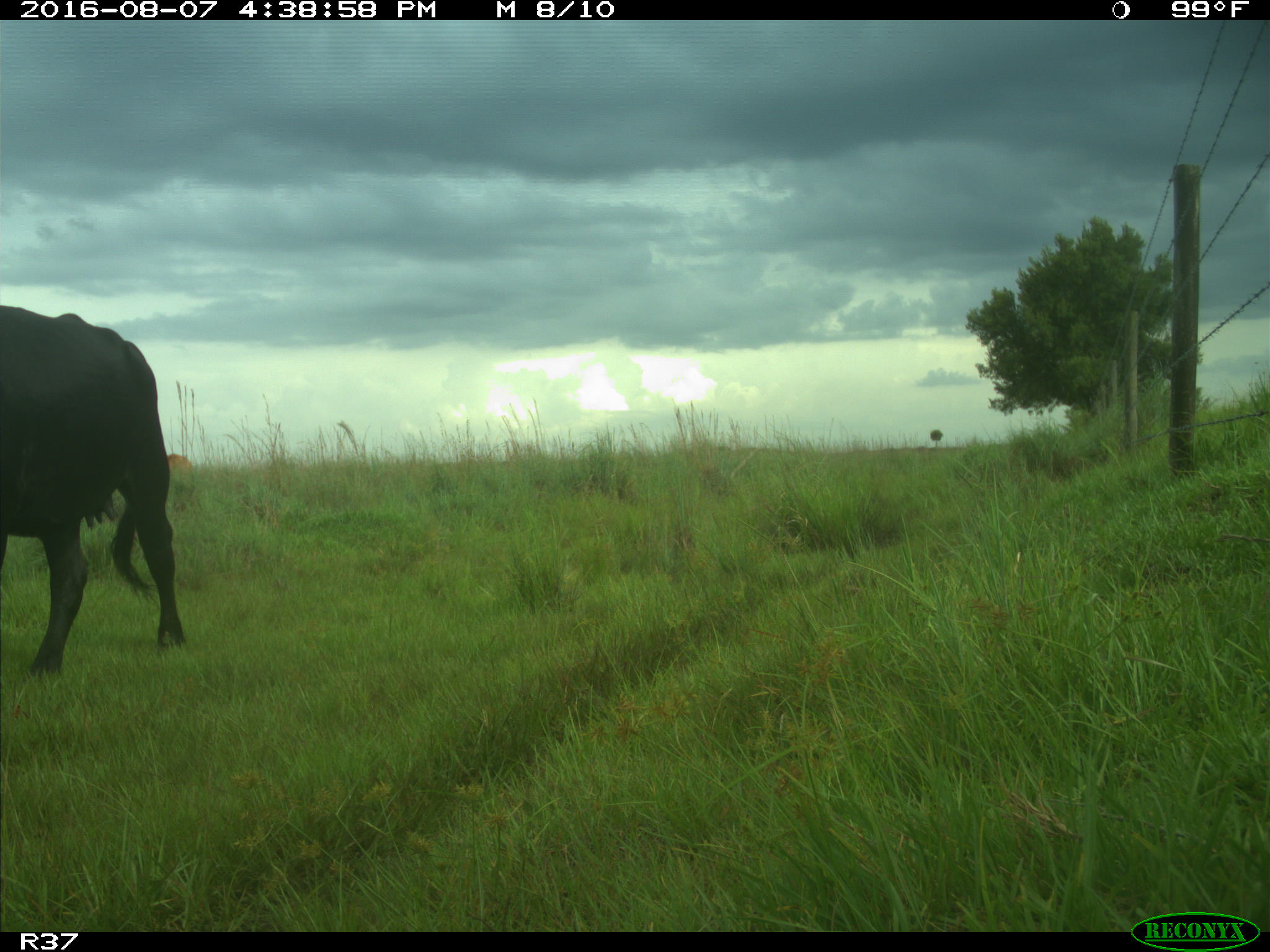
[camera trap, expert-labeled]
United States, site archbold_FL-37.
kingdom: Animalia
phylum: Chordata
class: Mammalia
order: Artiodactyla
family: Bovidae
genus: Bos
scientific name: Bos taurus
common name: domestic cow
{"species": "Bos taurus (domestic cow)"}